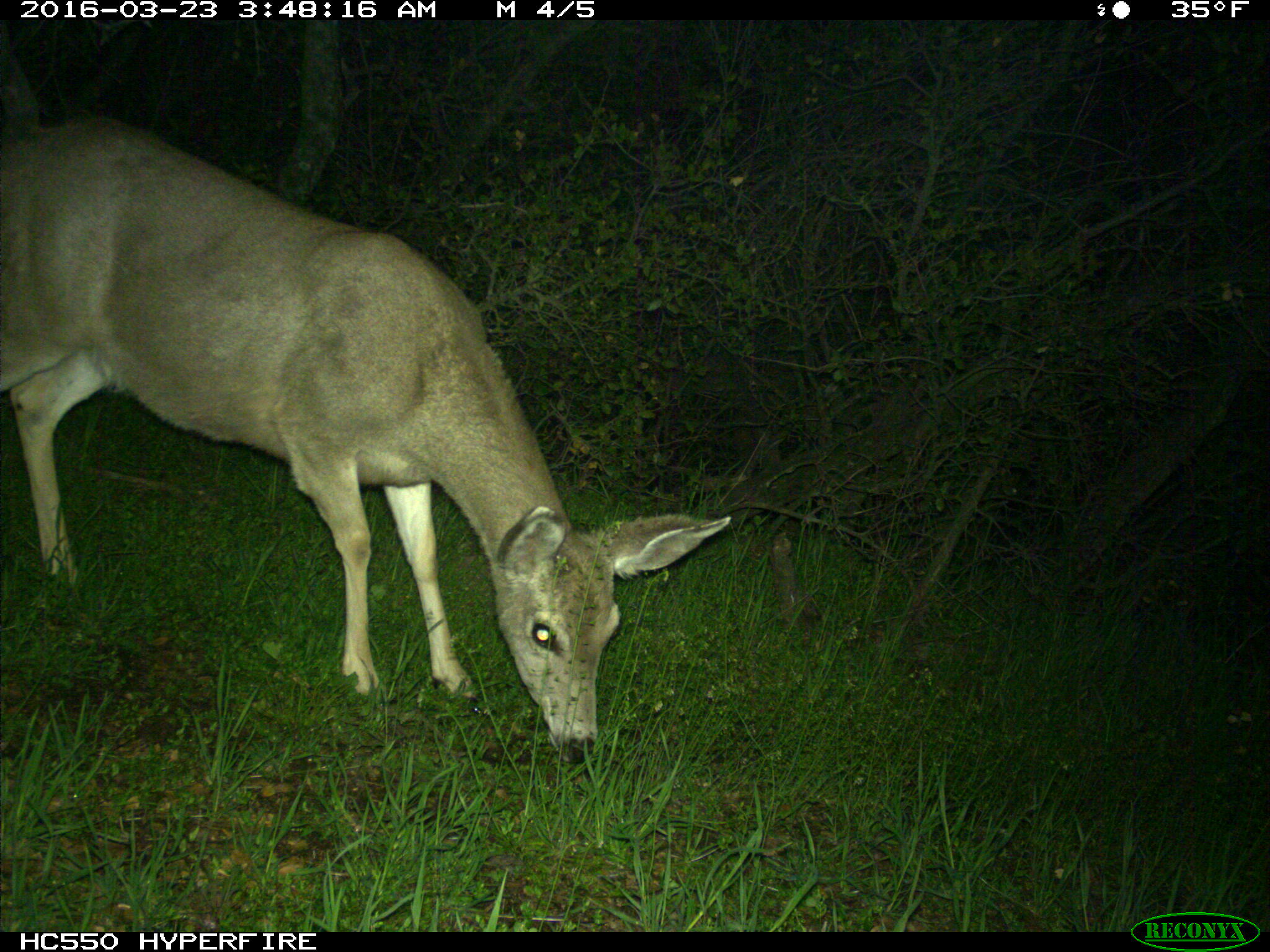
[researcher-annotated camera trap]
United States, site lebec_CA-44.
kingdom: Animalia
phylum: Chordata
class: Mammalia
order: Artiodactyla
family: Cervidae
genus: Odocoileus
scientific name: Odocoileus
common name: deer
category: unidentified deer